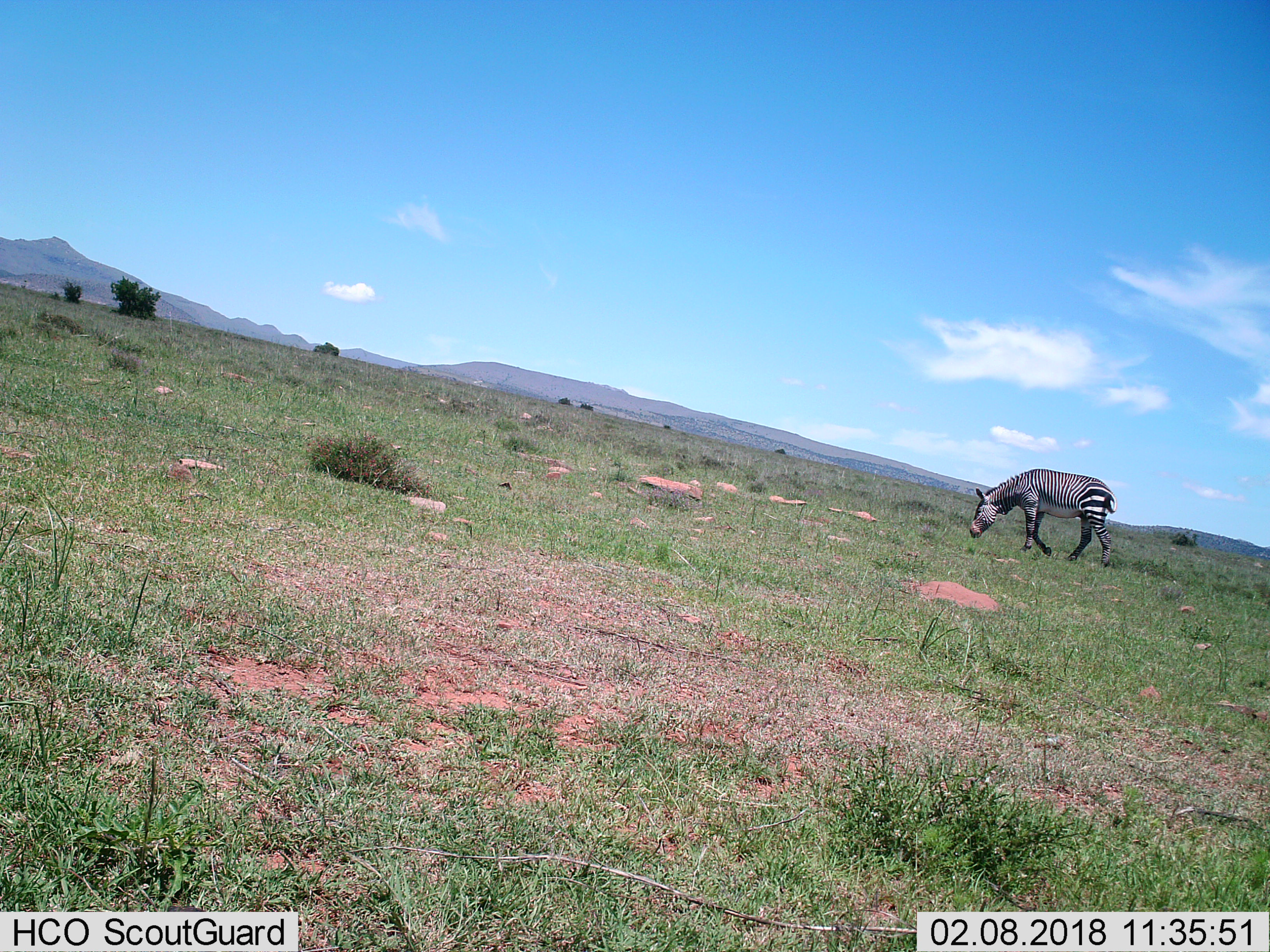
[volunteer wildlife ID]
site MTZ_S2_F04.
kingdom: Animalia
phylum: Chordata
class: Mammalia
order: Perissodactyla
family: Equidae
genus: Equus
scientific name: Equus zebra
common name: mountain zebra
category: zebramountain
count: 1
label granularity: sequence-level